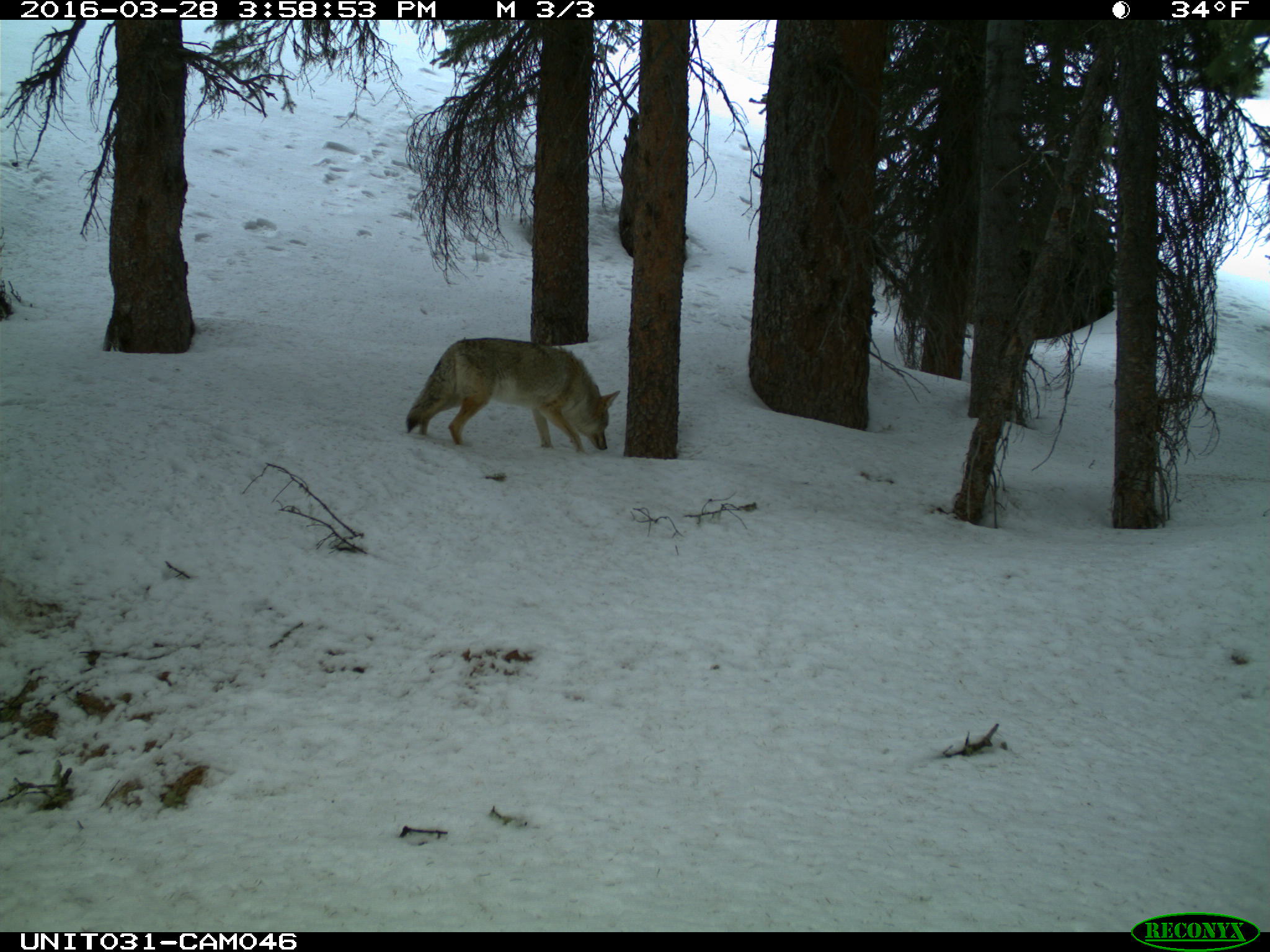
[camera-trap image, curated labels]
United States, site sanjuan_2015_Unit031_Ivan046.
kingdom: Animalia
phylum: Chordata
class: Mammalia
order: Carnivora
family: Canidae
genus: Canis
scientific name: Canis latrans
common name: coyote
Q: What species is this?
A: Canis latrans (coyote).